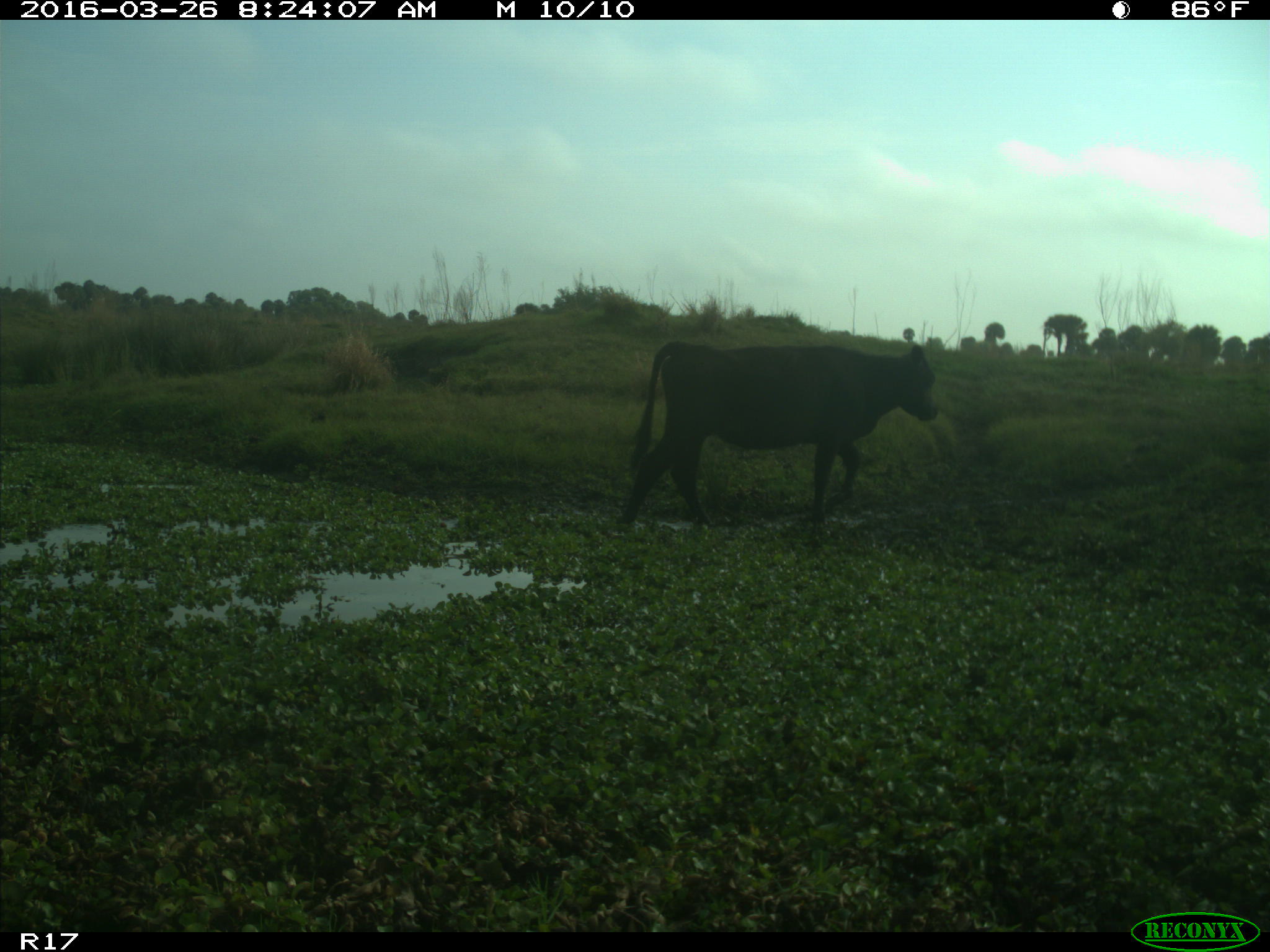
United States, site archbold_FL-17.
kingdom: Animalia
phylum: Chordata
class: Mammalia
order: Artiodactyla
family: Bovidae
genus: Bos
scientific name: Bos taurus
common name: domestic cow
Bos taurus (domestic cow).